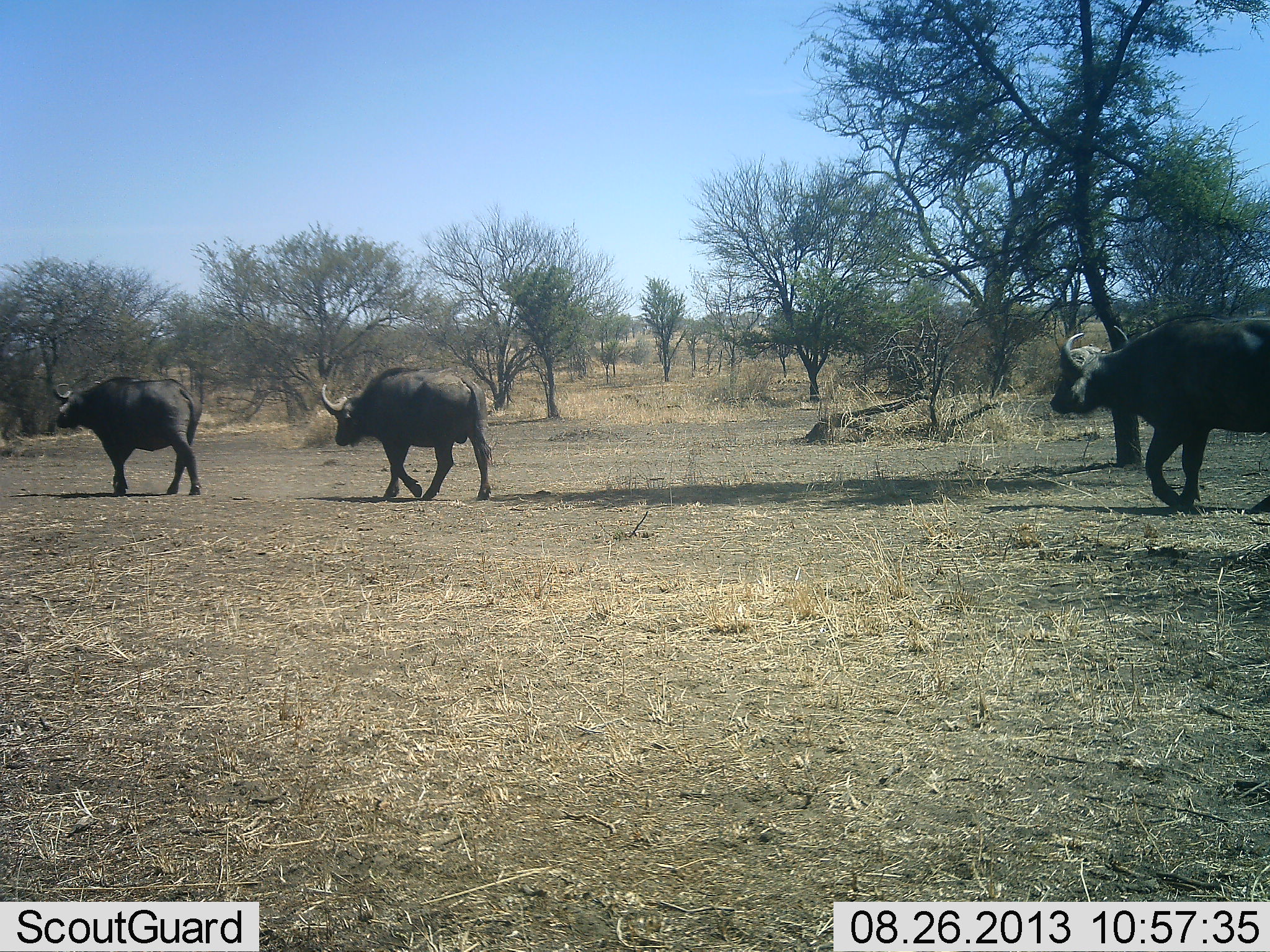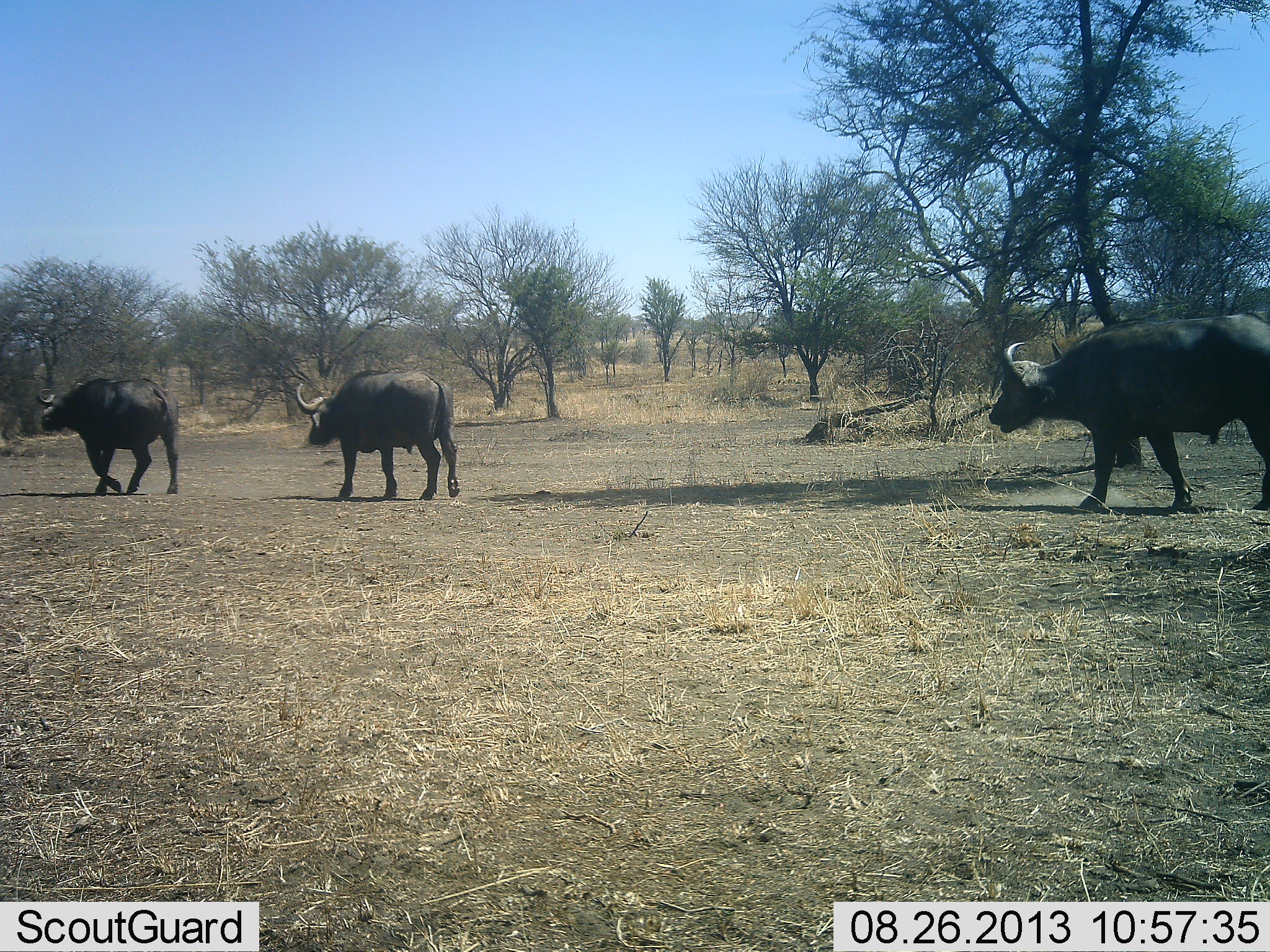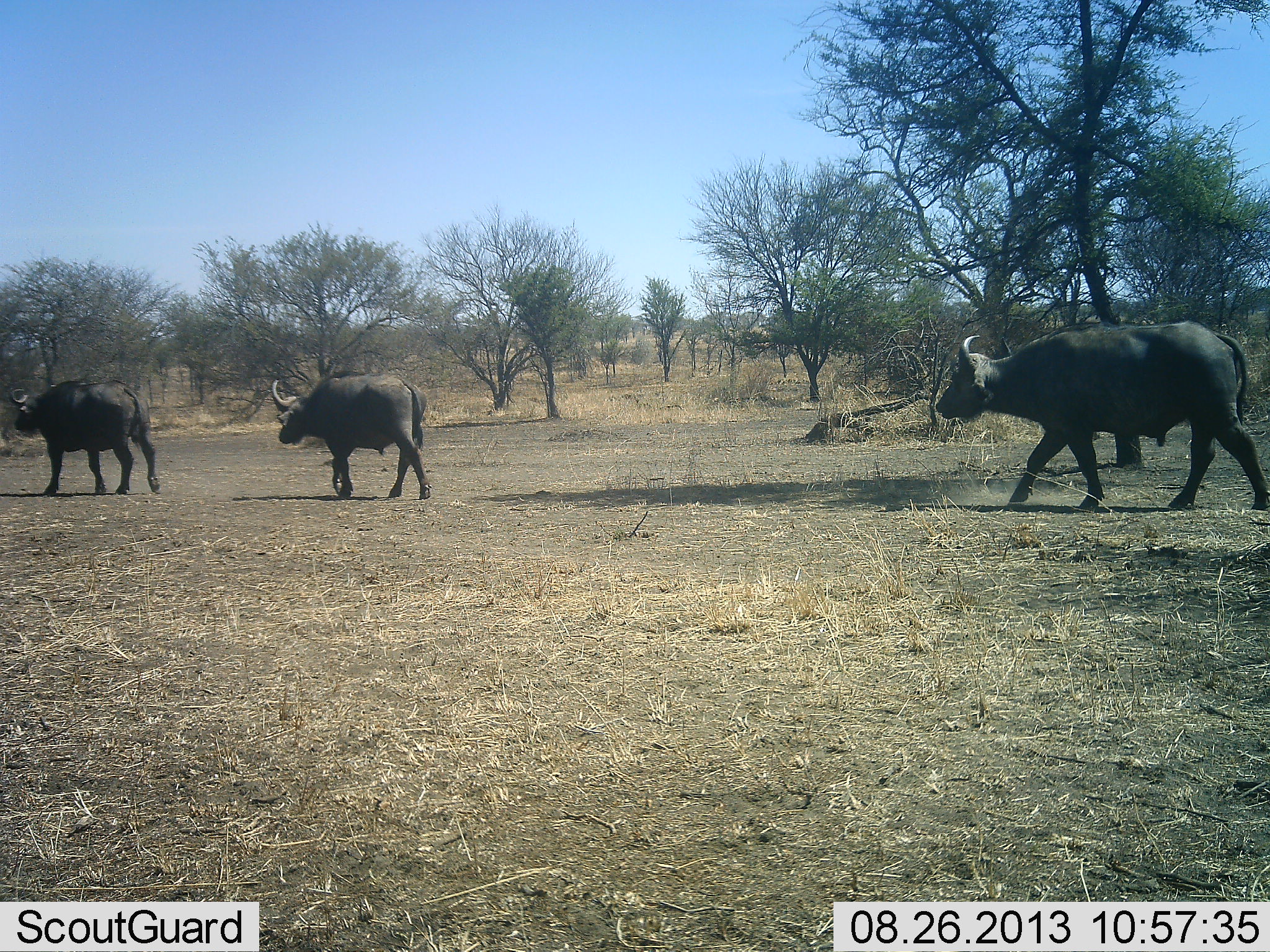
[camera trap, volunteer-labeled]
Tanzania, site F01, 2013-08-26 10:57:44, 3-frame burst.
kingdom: Animalia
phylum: Chordata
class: Mammalia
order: Artiodactyla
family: Bovidae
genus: Syncerus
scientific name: Syncerus caffer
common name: cape buffalo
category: buffalo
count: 3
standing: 6%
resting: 0%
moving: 100%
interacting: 3%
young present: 0%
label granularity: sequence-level